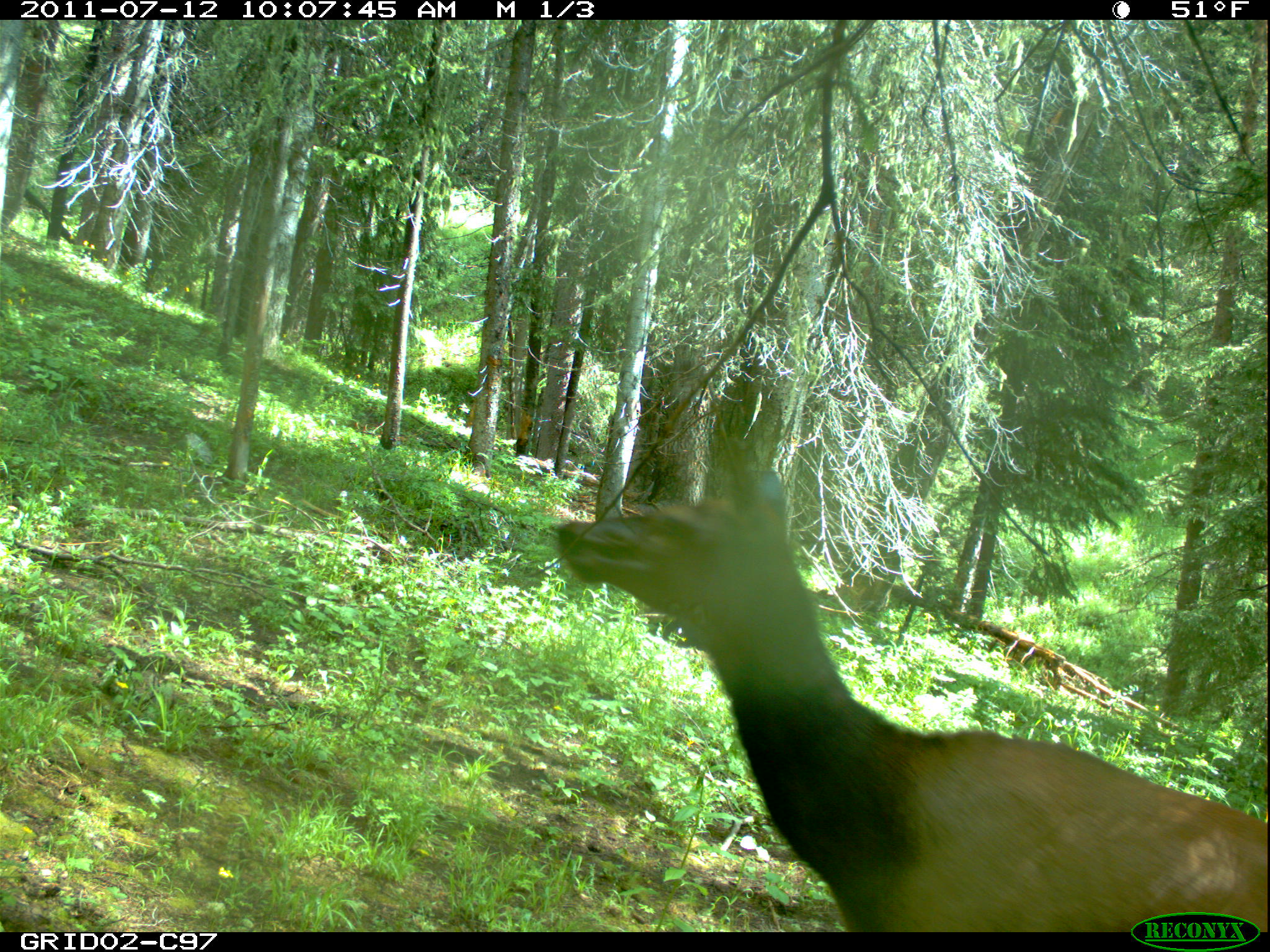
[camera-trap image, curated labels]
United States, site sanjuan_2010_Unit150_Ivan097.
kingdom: Animalia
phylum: Chordata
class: Mammalia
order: Artiodactyla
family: Cervidae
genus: Cervus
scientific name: Cervus elaphus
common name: red deer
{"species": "Cervus elaphus (red deer)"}